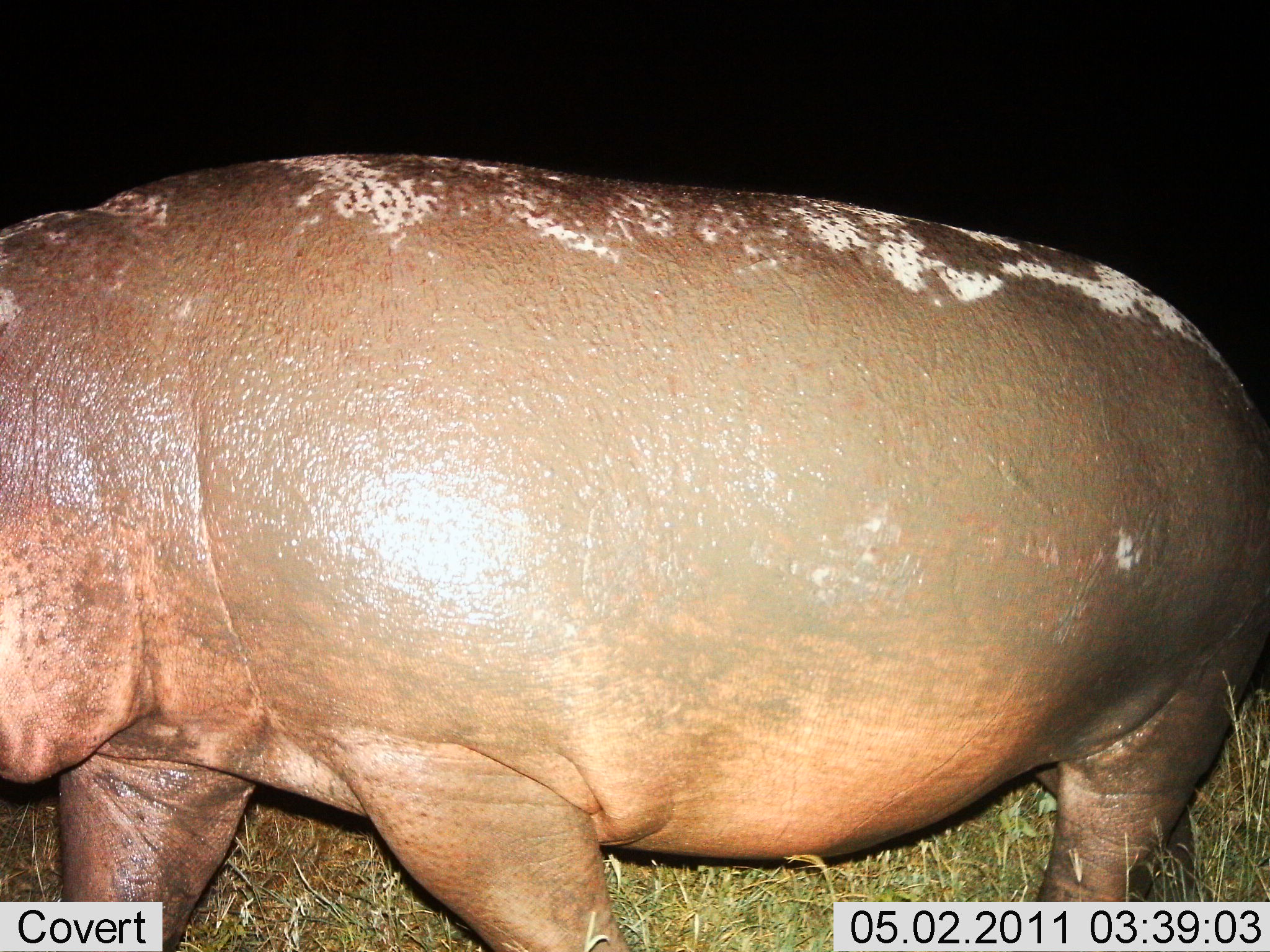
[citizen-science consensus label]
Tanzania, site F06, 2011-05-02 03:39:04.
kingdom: Animalia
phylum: Chordata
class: Mammalia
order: Artiodactyla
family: Hippopotamidae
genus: Hippopotamus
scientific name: Hippopotamus amphibius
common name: hippopotamus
Hippopotamus (Hippopotamus amphibius), count 1. Behavior (volunteer vote fractions): standing 25%, resting 0%, moving 75%, interacting 0%. Young present (vote fraction): 0%. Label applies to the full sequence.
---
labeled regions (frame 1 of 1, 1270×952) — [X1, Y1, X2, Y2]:
animal: [1, 145, 1269, 952]